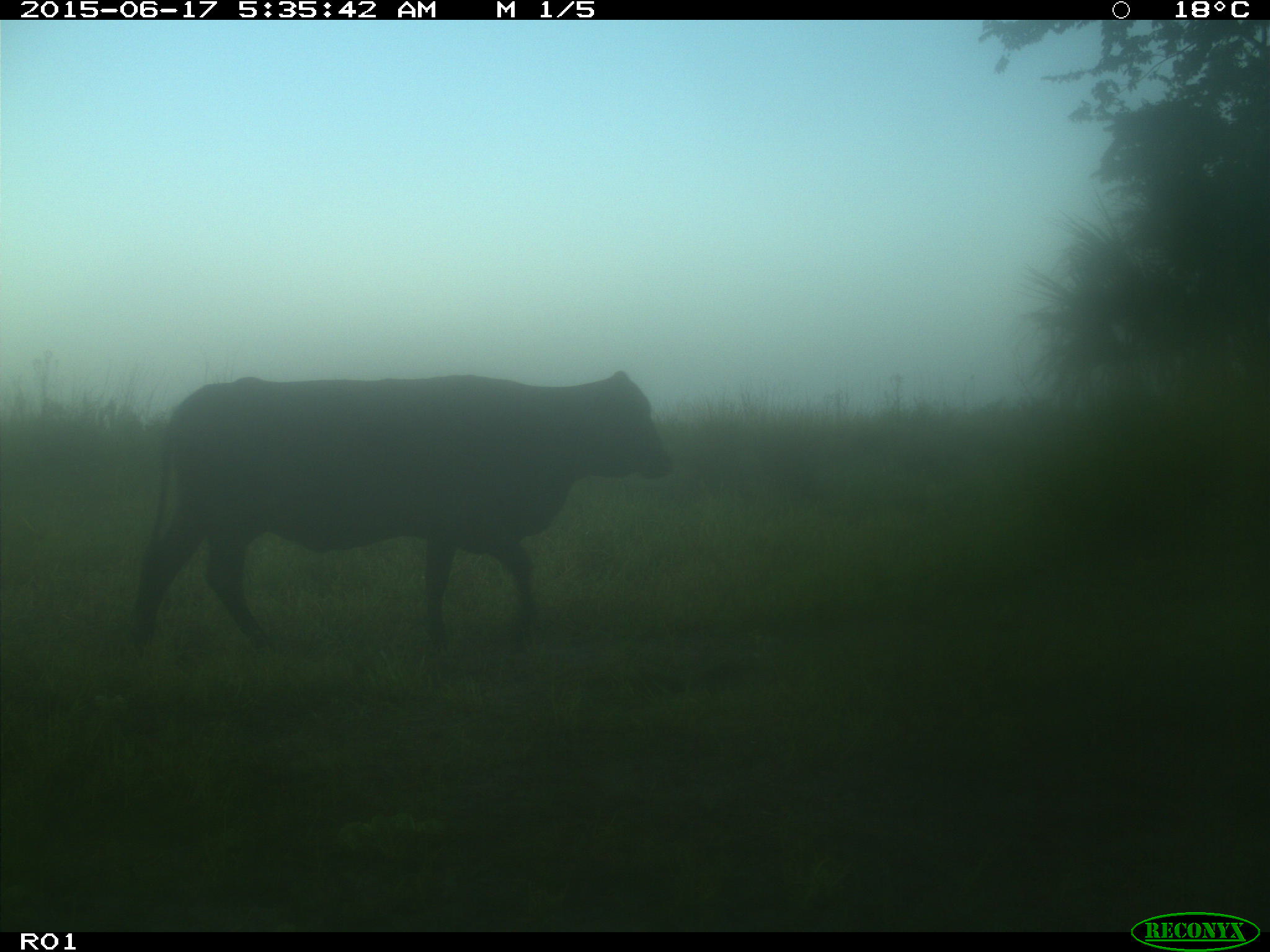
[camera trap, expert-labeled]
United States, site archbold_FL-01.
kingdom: Animalia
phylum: Chordata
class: Mammalia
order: Artiodactyla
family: Bovidae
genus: Bos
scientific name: Bos taurus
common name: domestic cow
Bos taurus (domestic cow).